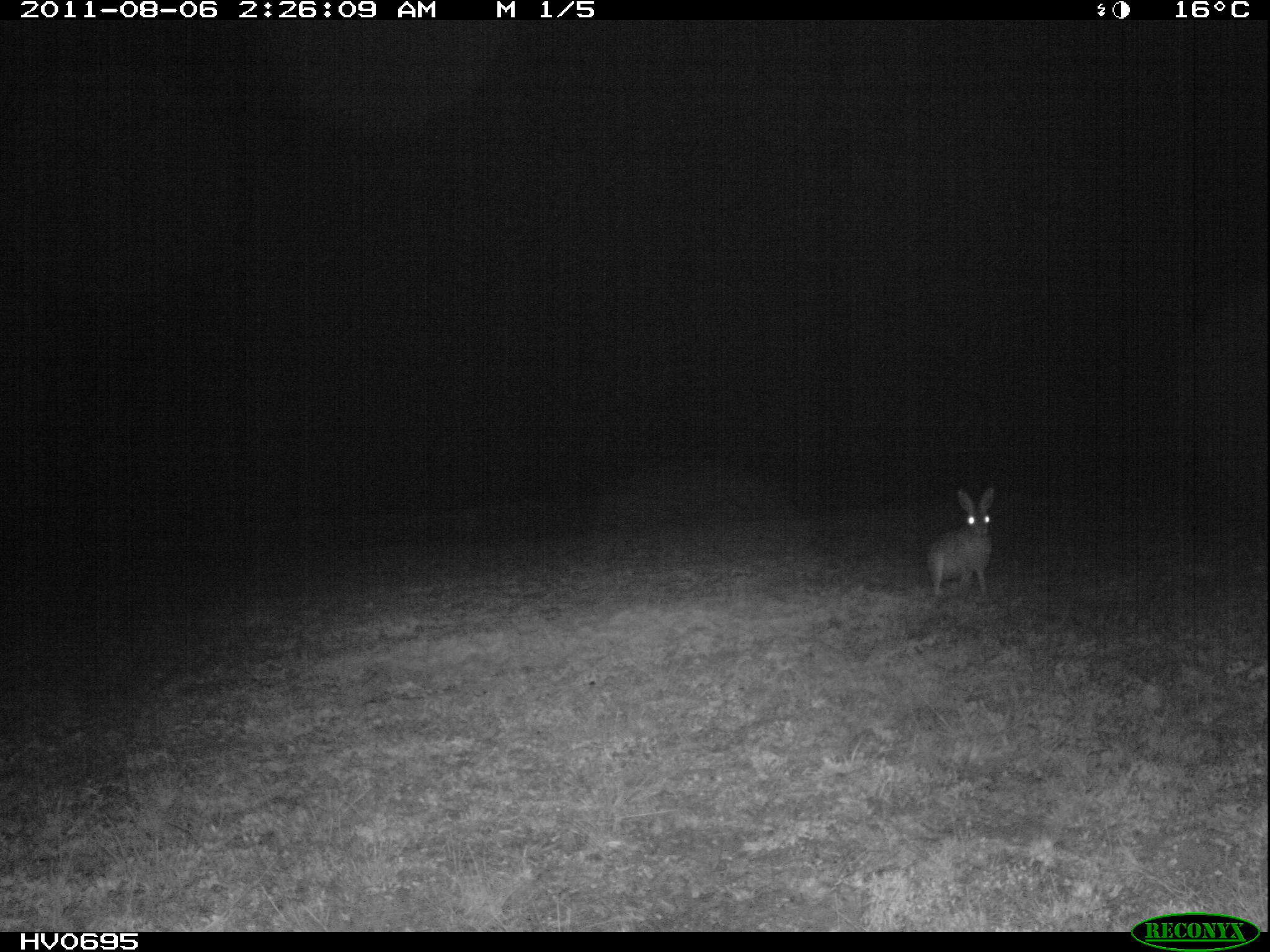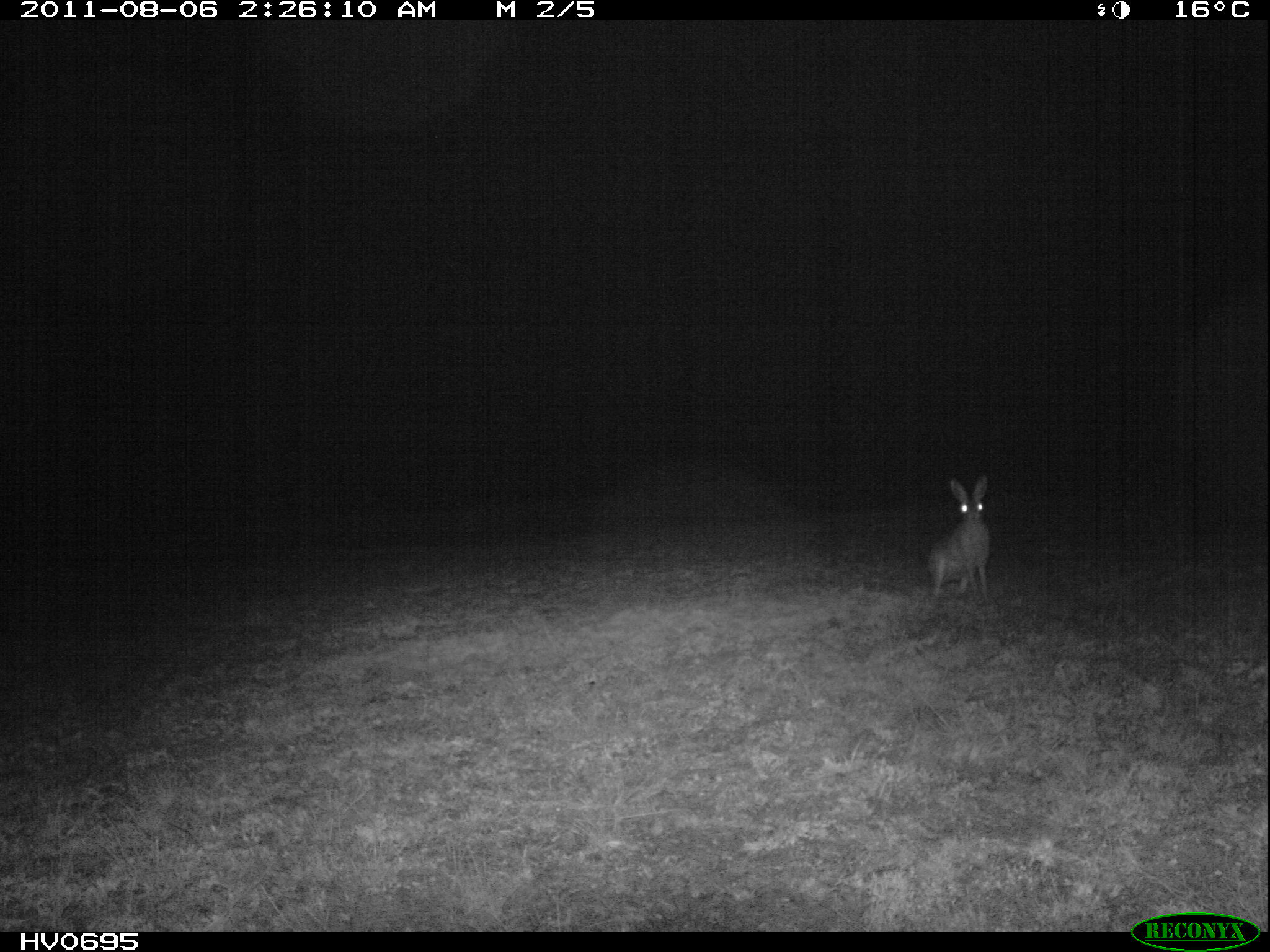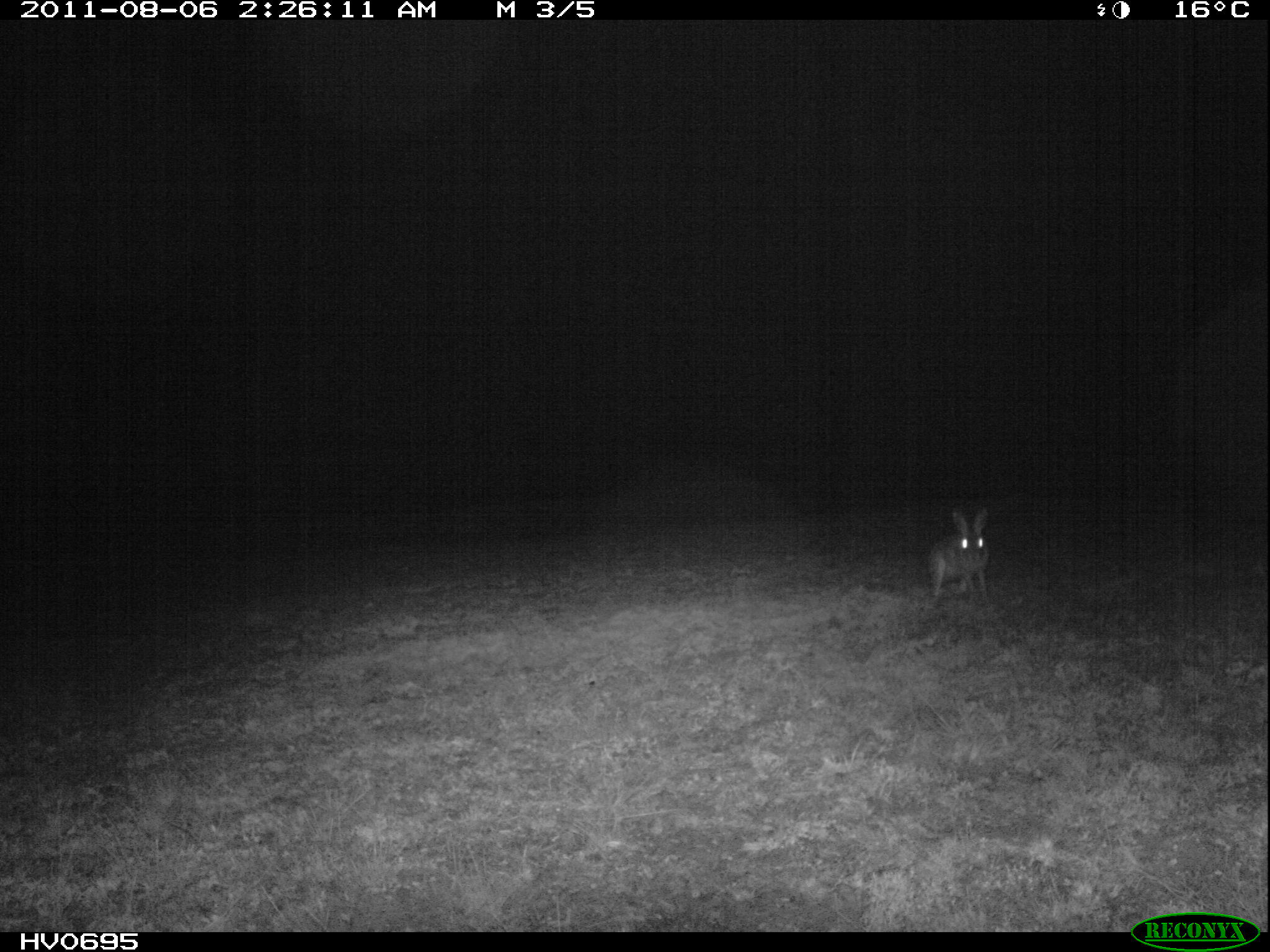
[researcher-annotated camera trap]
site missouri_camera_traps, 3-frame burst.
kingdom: Animalia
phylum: Chordata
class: Mammalia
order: Lagomorpha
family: Leporidae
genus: Lepus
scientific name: Lepus europaeus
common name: european hare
European hare (Lepus europaeus). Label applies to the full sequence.